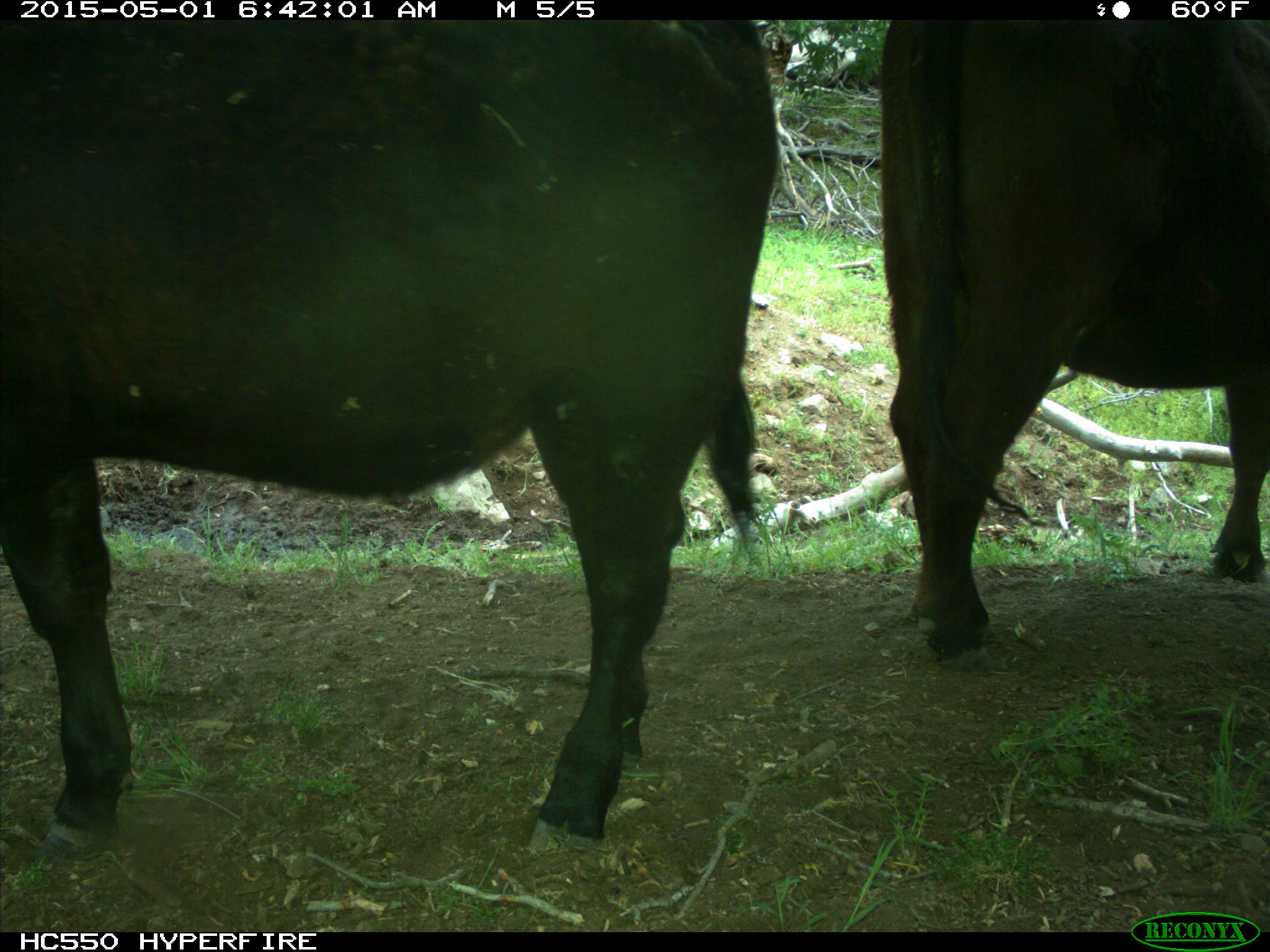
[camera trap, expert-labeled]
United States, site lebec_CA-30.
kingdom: Animalia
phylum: Chordata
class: Mammalia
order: Artiodactyla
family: Bovidae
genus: Bos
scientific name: Bos taurus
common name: domestic cow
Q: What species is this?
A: Bos taurus (domestic cow).